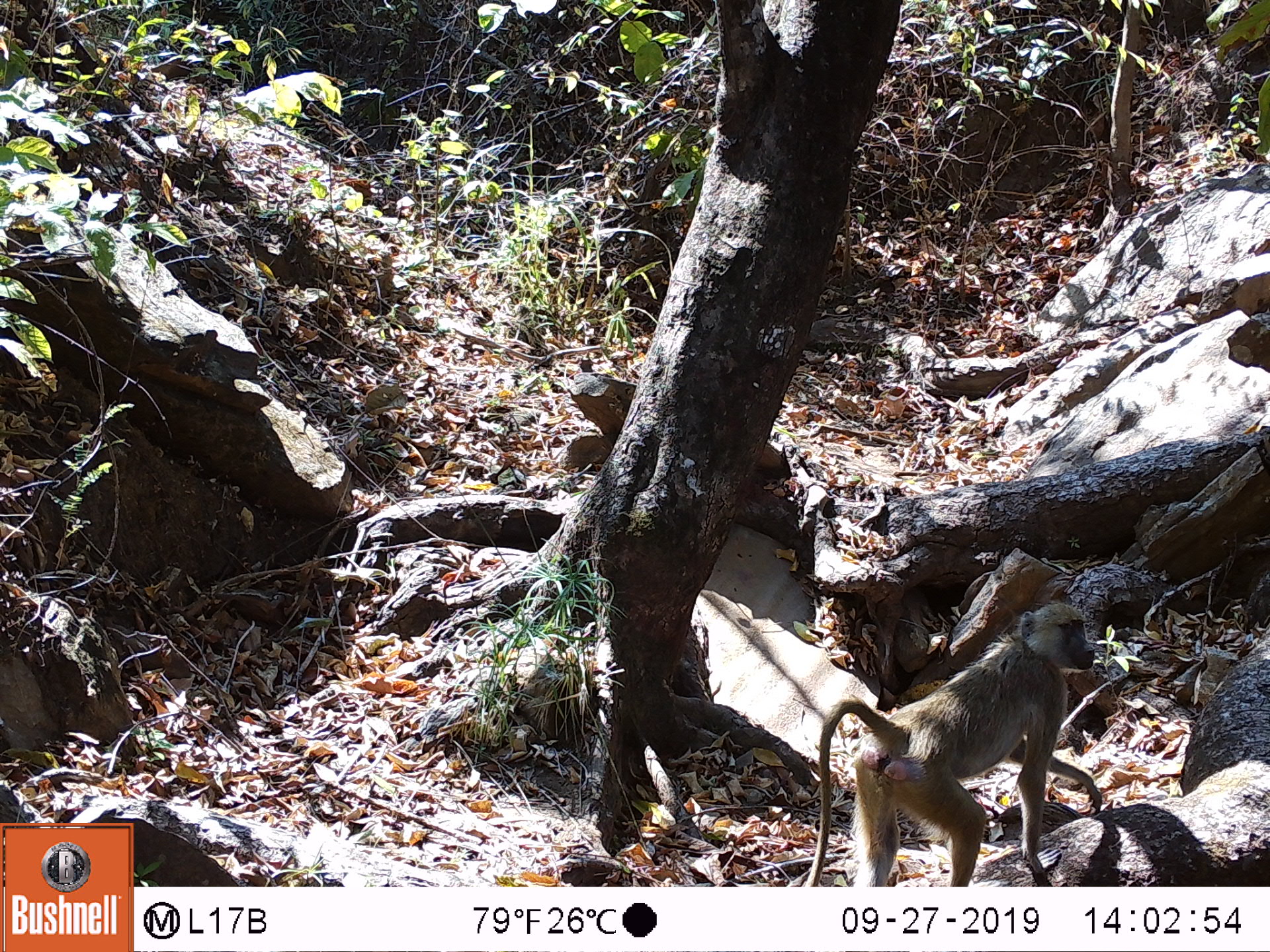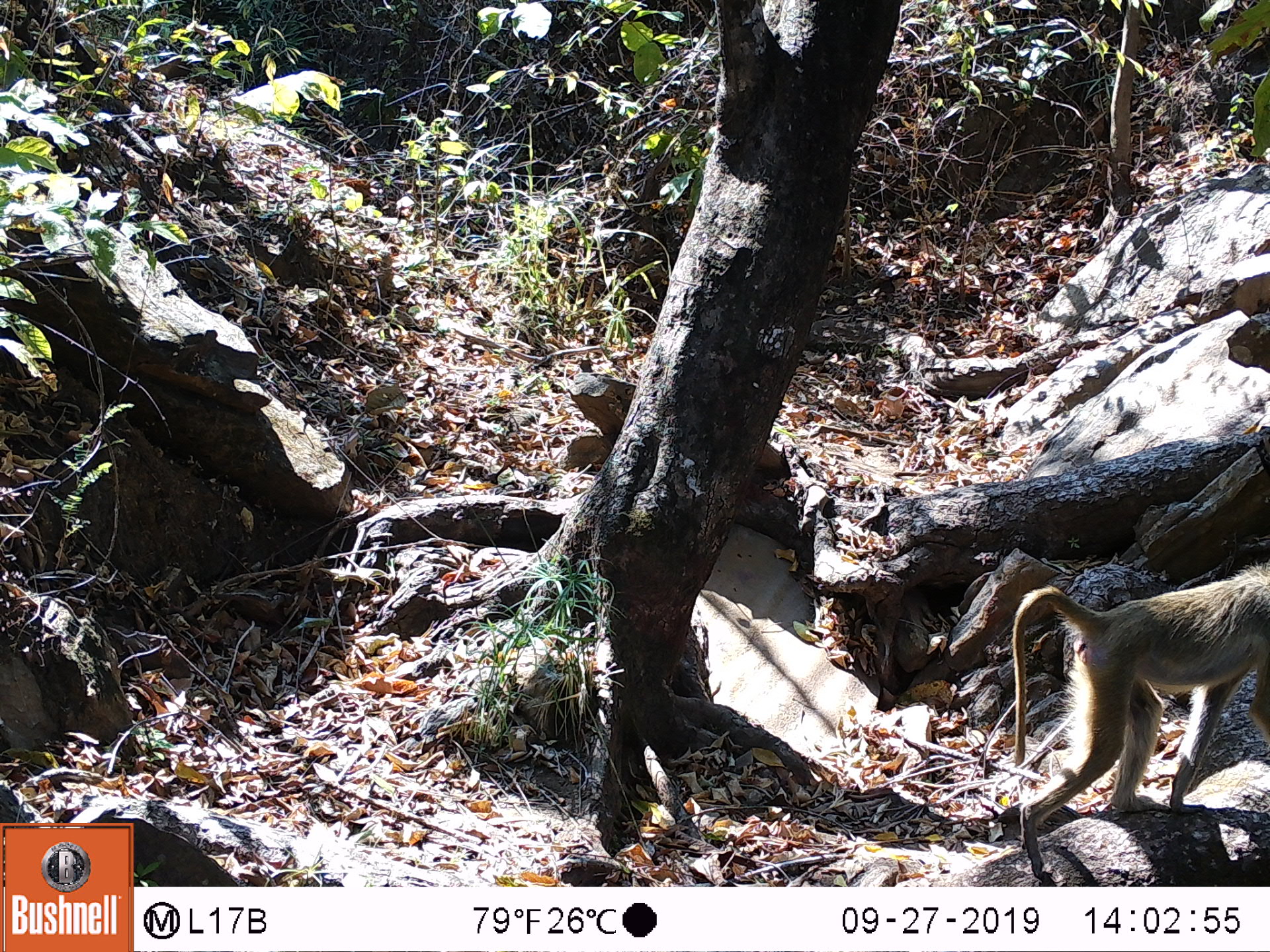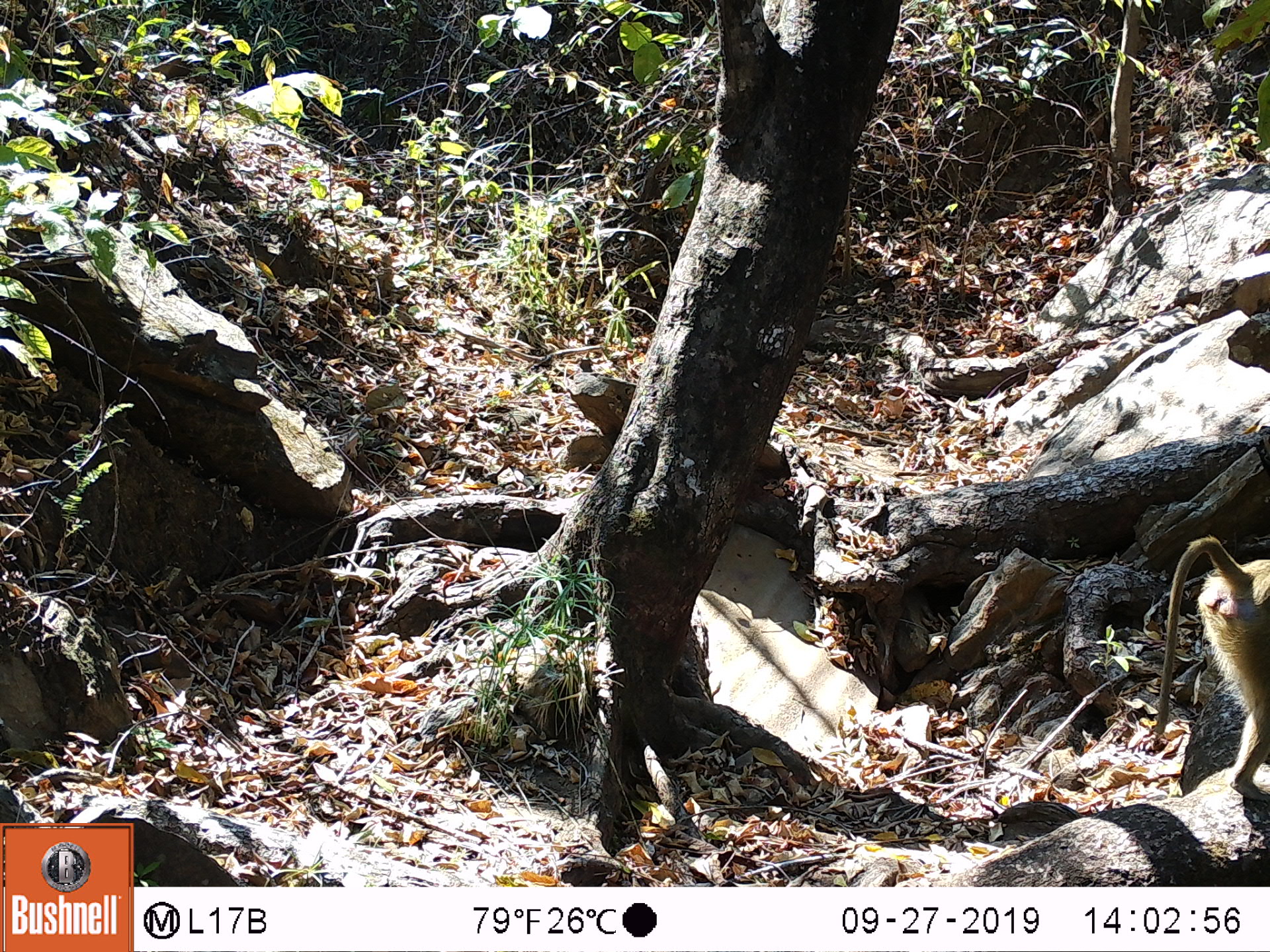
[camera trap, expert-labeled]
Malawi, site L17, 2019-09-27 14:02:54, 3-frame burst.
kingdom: Animalia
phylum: Chordata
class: Mammalia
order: Primates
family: Cercopithecidae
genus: Papio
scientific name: Papio cynocephalus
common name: yellow baboon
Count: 1.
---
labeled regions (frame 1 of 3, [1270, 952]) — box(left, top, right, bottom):
yellow baboon: box(801, 602, 1098, 882)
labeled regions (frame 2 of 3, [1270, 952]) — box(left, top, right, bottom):
yellow baboon: box(1000, 564, 1262, 850)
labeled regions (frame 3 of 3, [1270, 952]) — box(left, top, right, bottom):
yellow baboon: box(1128, 533, 1262, 819)